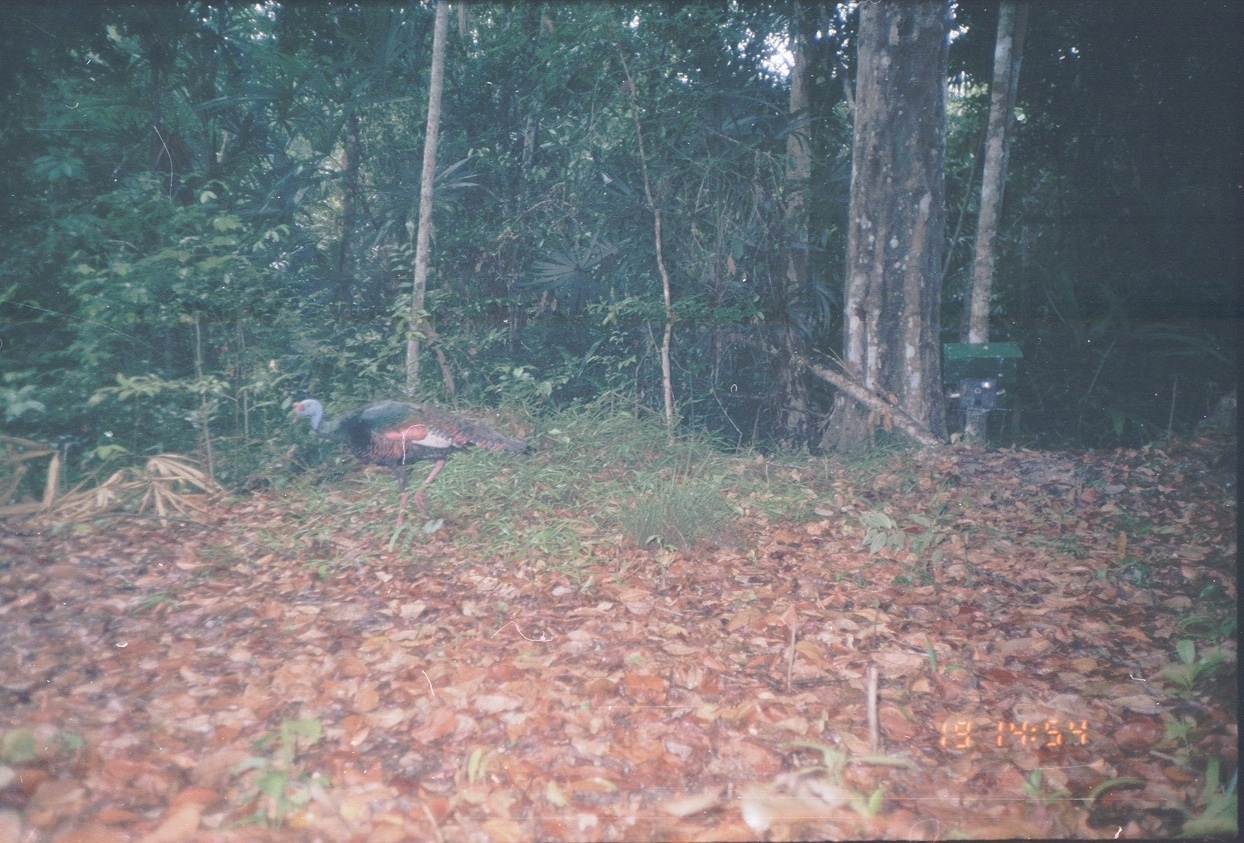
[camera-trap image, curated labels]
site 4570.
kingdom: Animalia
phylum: Chordata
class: Aves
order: Galliformes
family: Phasianidae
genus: Meleagris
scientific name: Meleagris ocellata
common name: ocellated turkey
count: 1